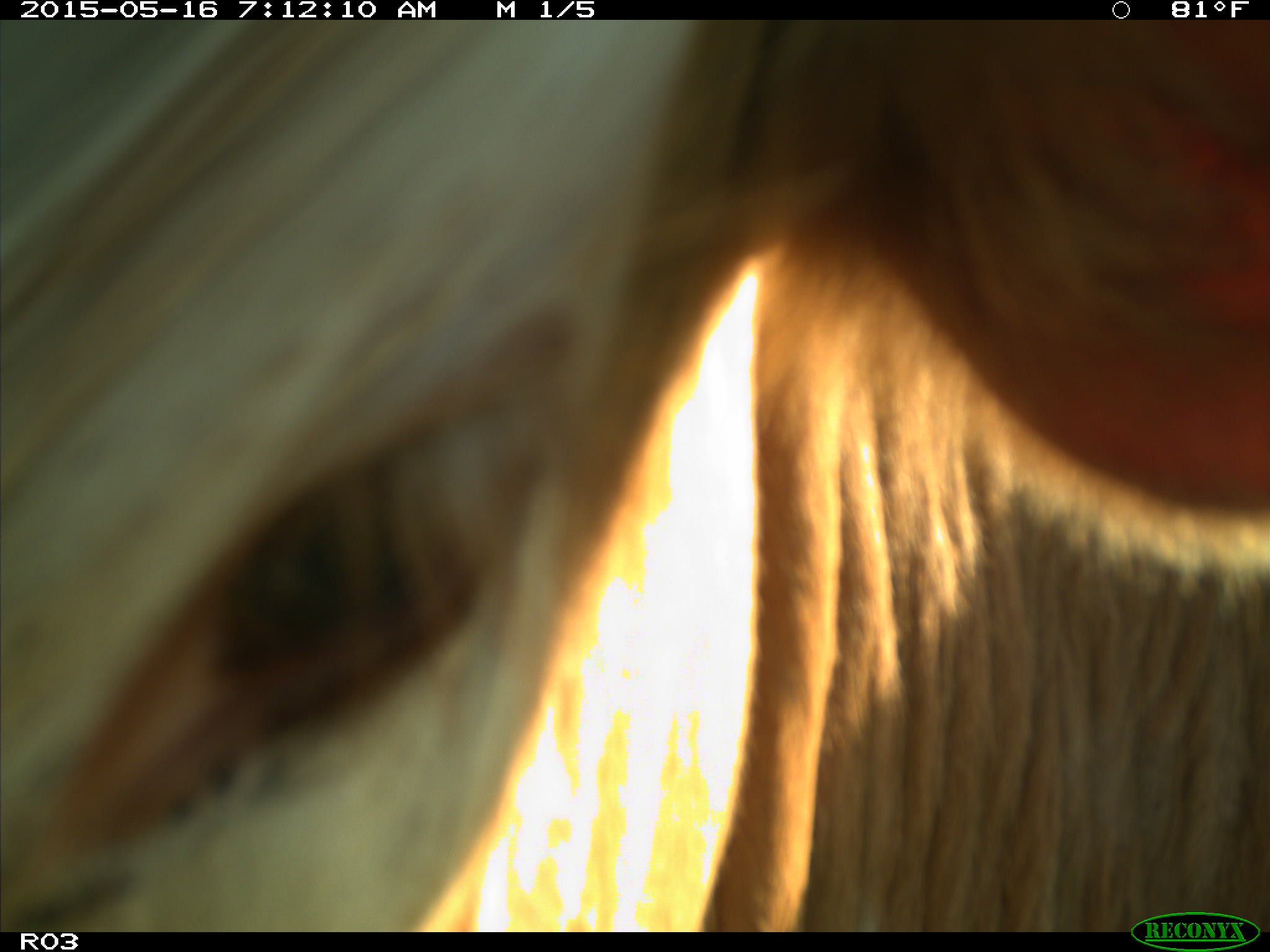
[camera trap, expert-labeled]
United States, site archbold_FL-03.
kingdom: Animalia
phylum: Chordata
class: Mammalia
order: Artiodactyla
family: Bovidae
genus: Bos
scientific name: Bos taurus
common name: domestic cow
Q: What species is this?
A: Bos taurus (domestic cow).